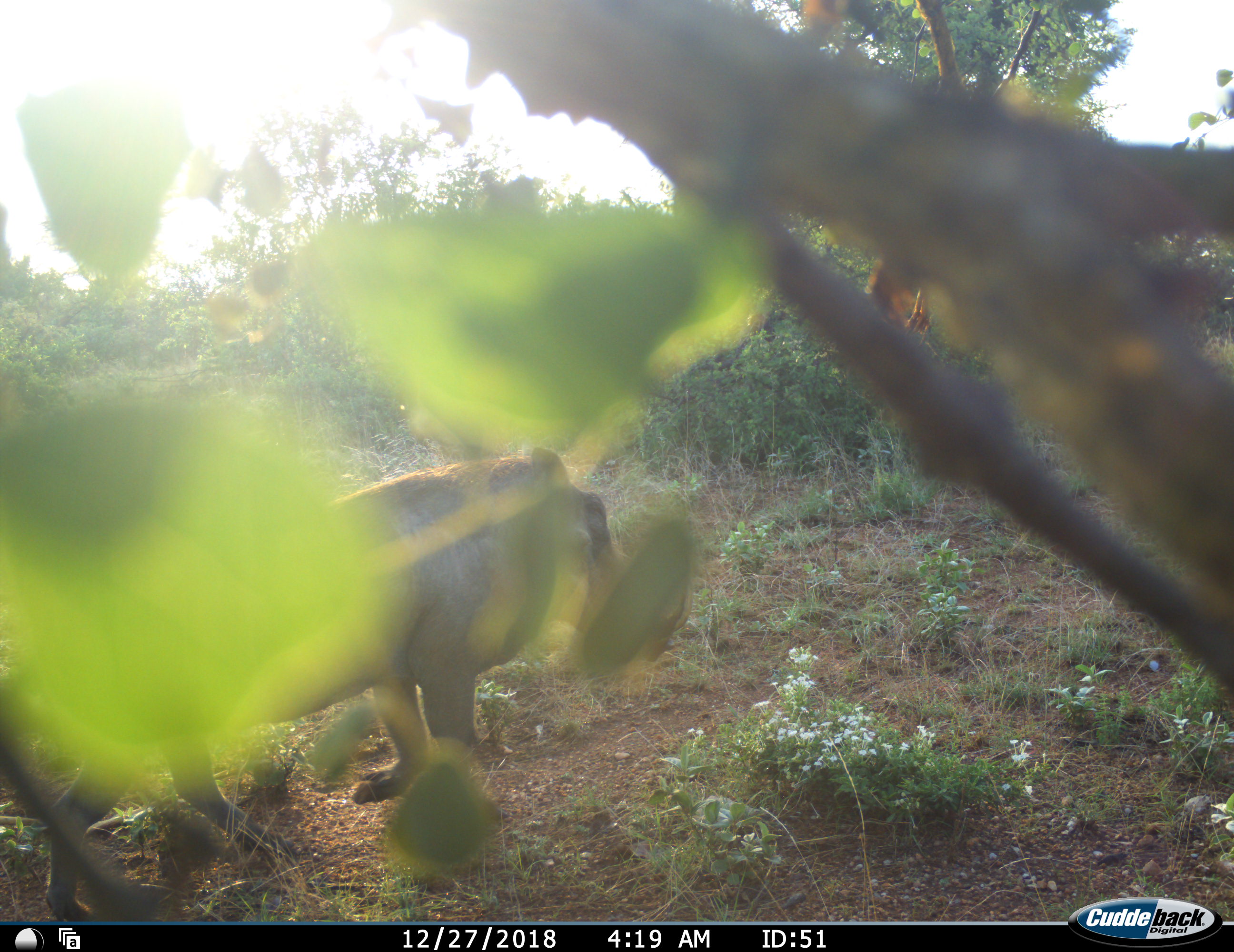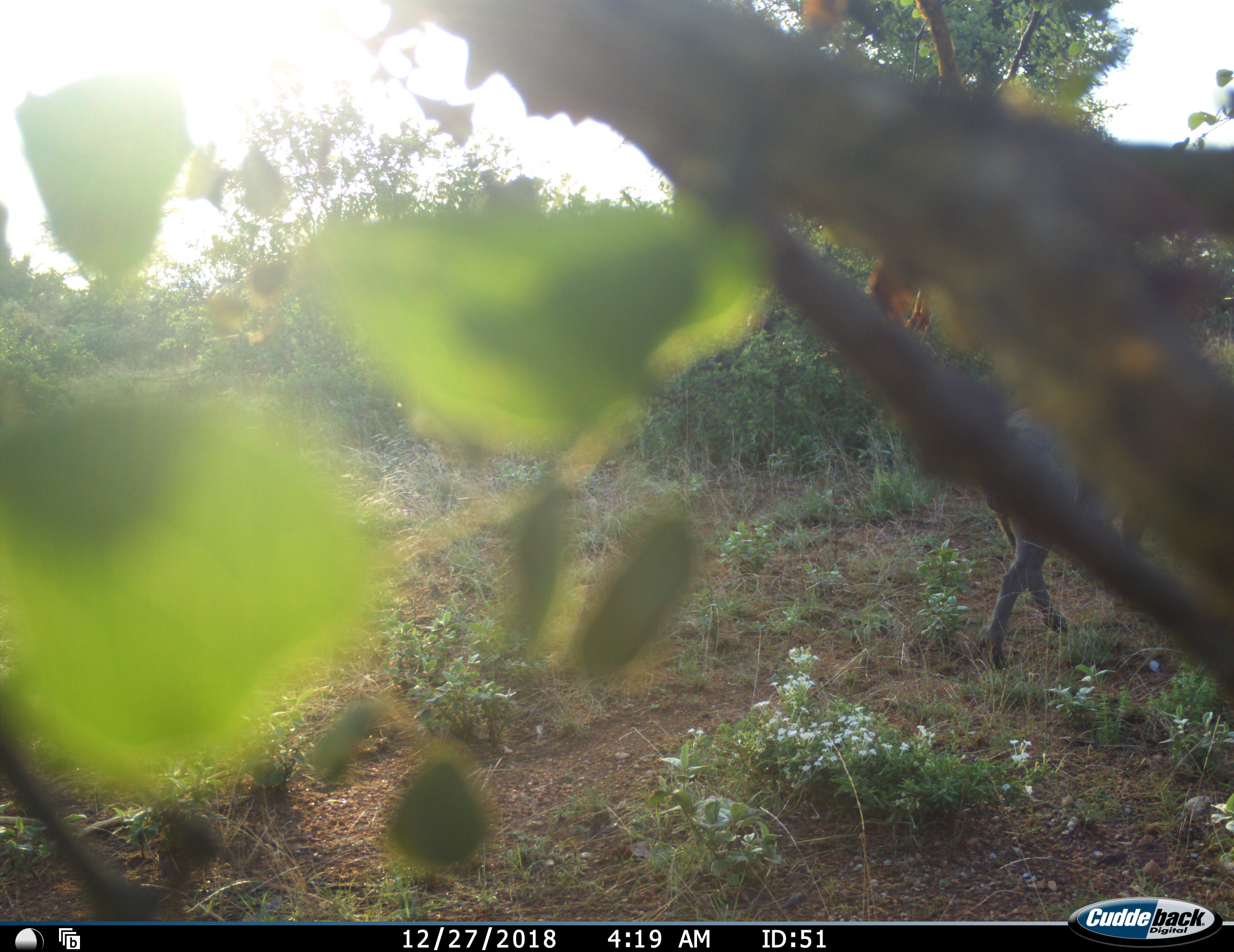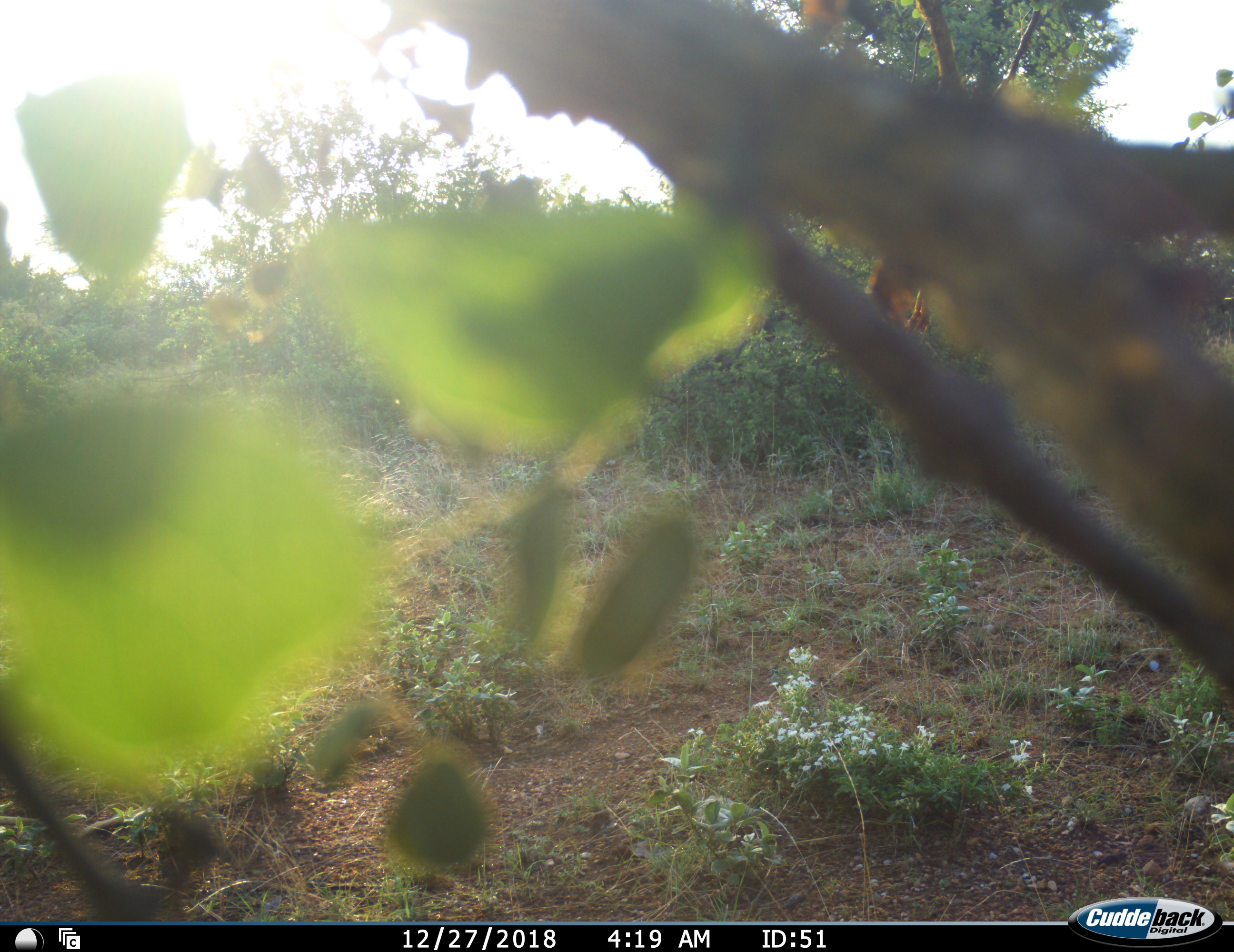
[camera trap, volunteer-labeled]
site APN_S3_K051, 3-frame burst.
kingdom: Animalia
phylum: Chordata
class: Mammalia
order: Artiodactyla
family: Suidae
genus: Phacochoerus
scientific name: Phacochoerus africanus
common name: warthog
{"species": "warthog (Phacochoerus africanus)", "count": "1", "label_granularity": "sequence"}